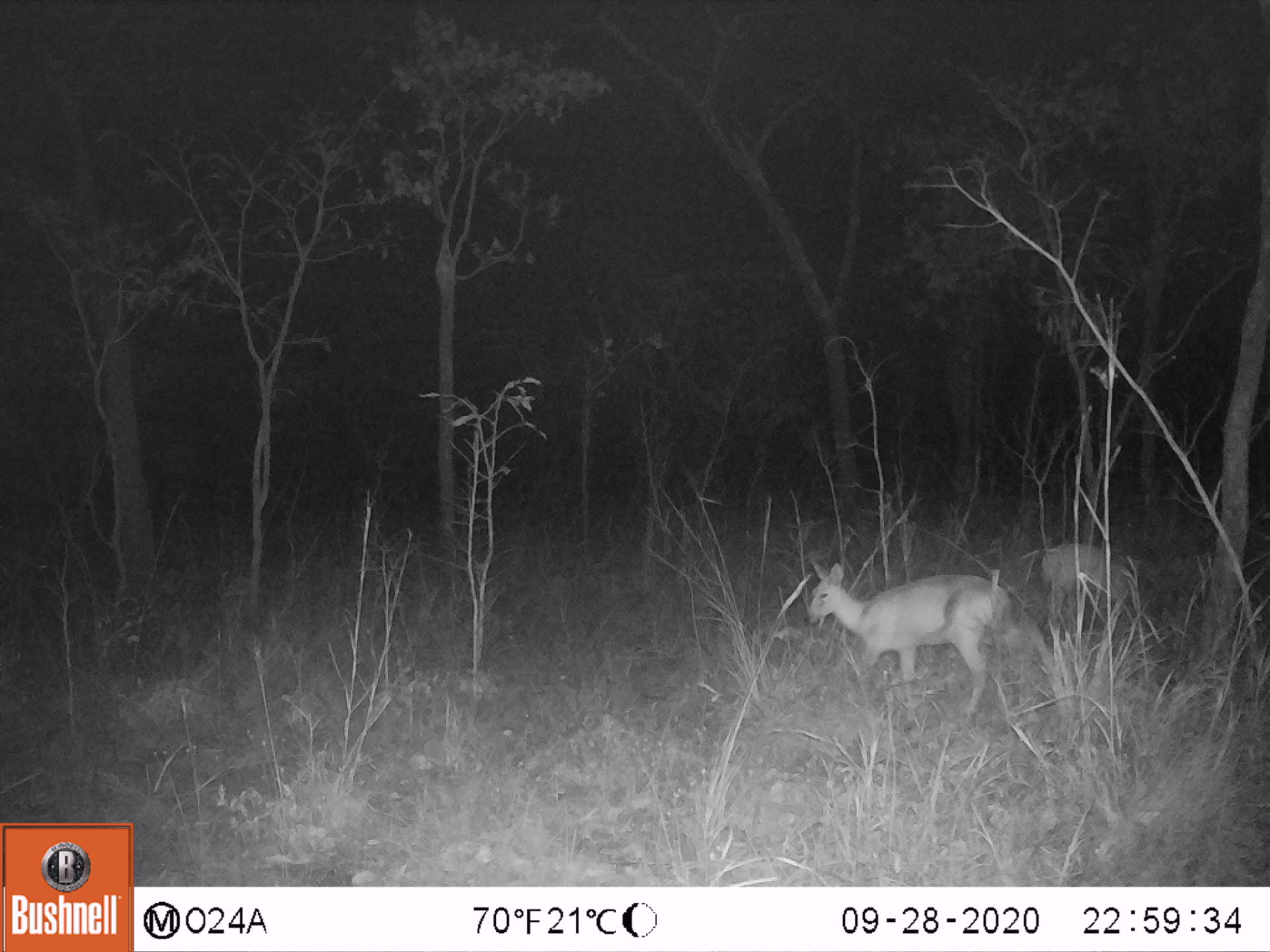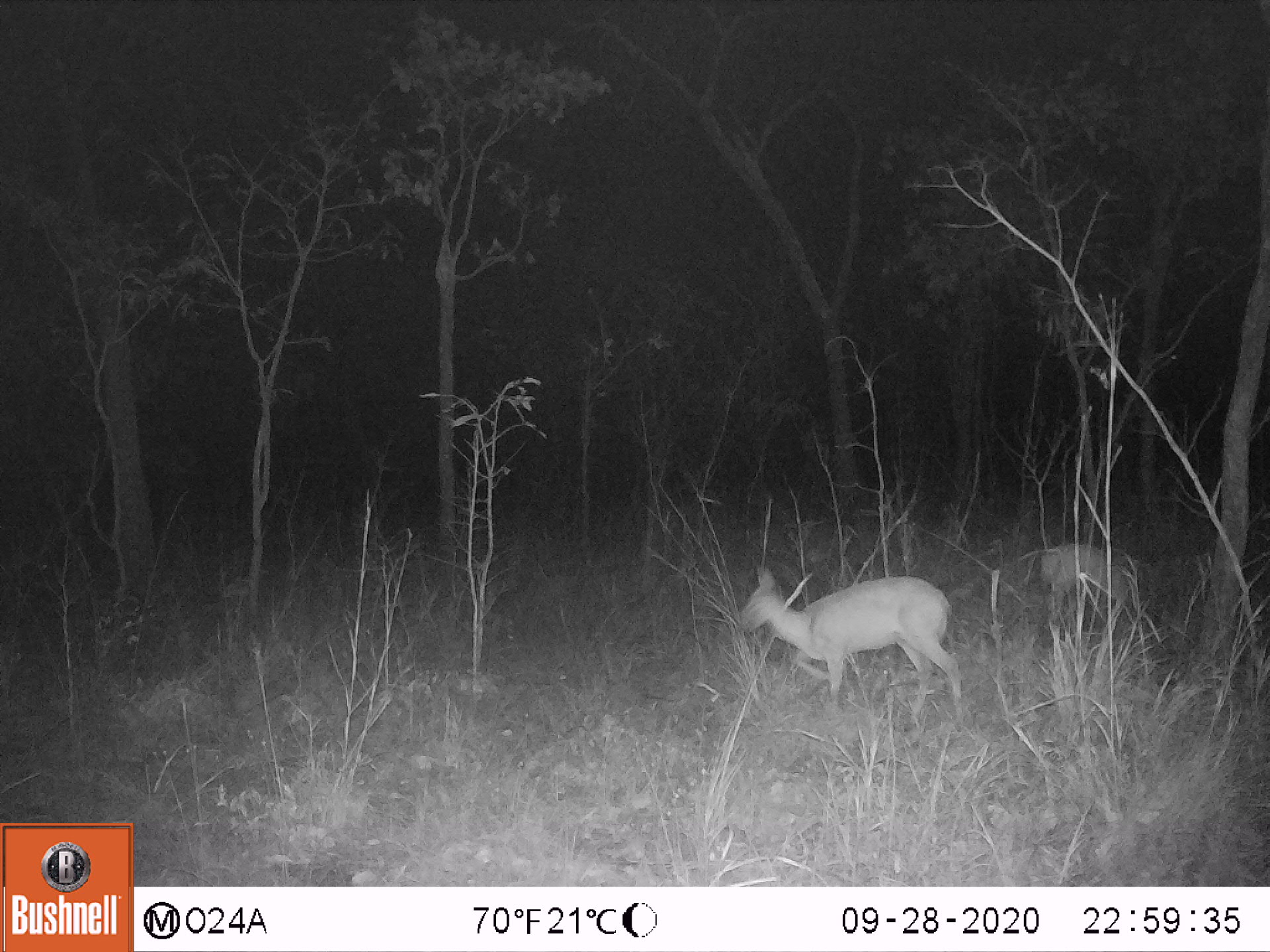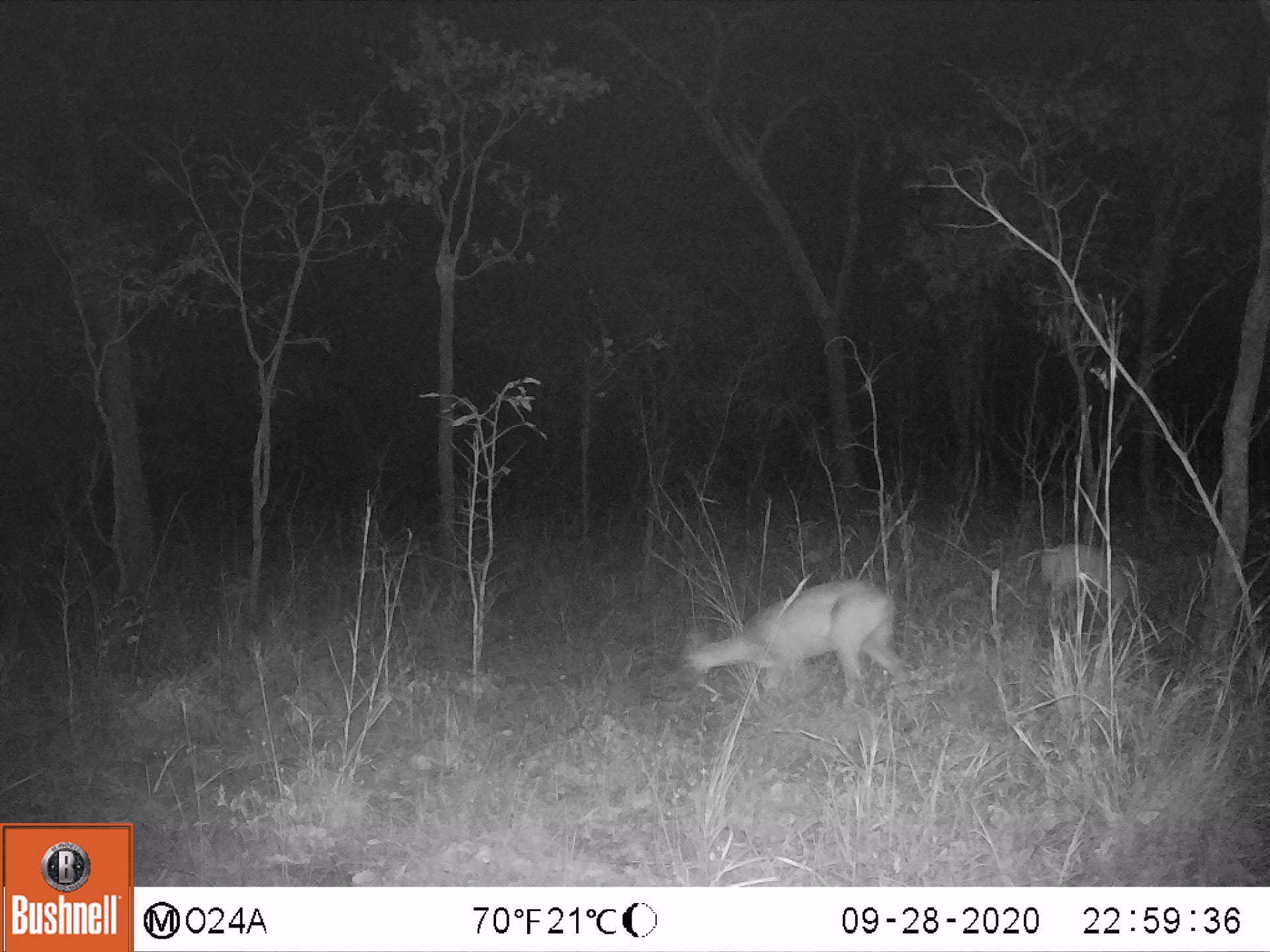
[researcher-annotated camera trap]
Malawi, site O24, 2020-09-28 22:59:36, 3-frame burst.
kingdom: Animalia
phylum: Chordata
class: Mammalia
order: Artiodactyla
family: Bovidae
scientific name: Antilopinae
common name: small antelope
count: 2